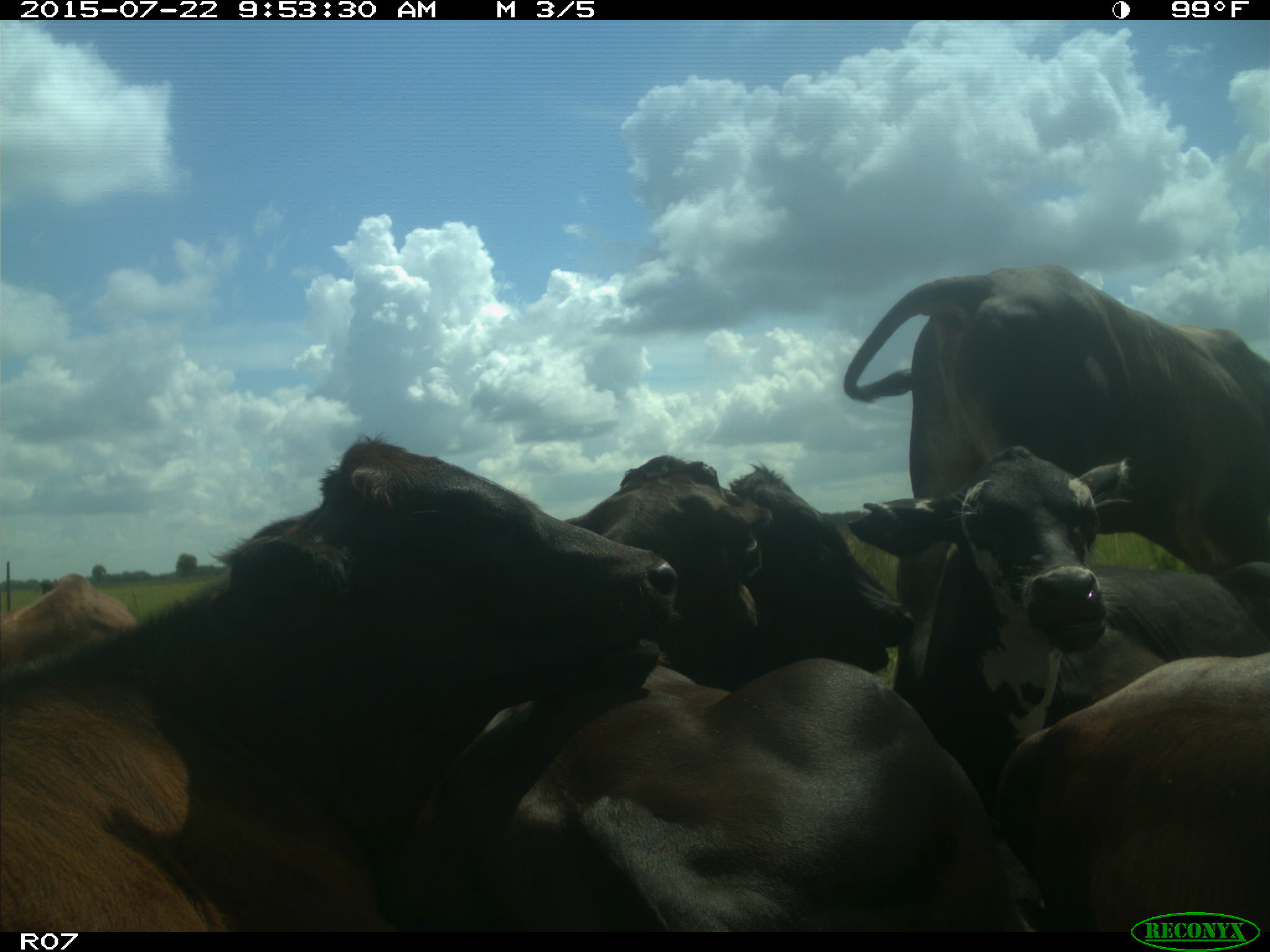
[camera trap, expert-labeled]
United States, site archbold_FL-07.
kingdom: Animalia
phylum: Chordata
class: Mammalia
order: Artiodactyla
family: Bovidae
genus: Bos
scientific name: Bos taurus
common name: domestic cow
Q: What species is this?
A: Bos taurus (domestic cow).